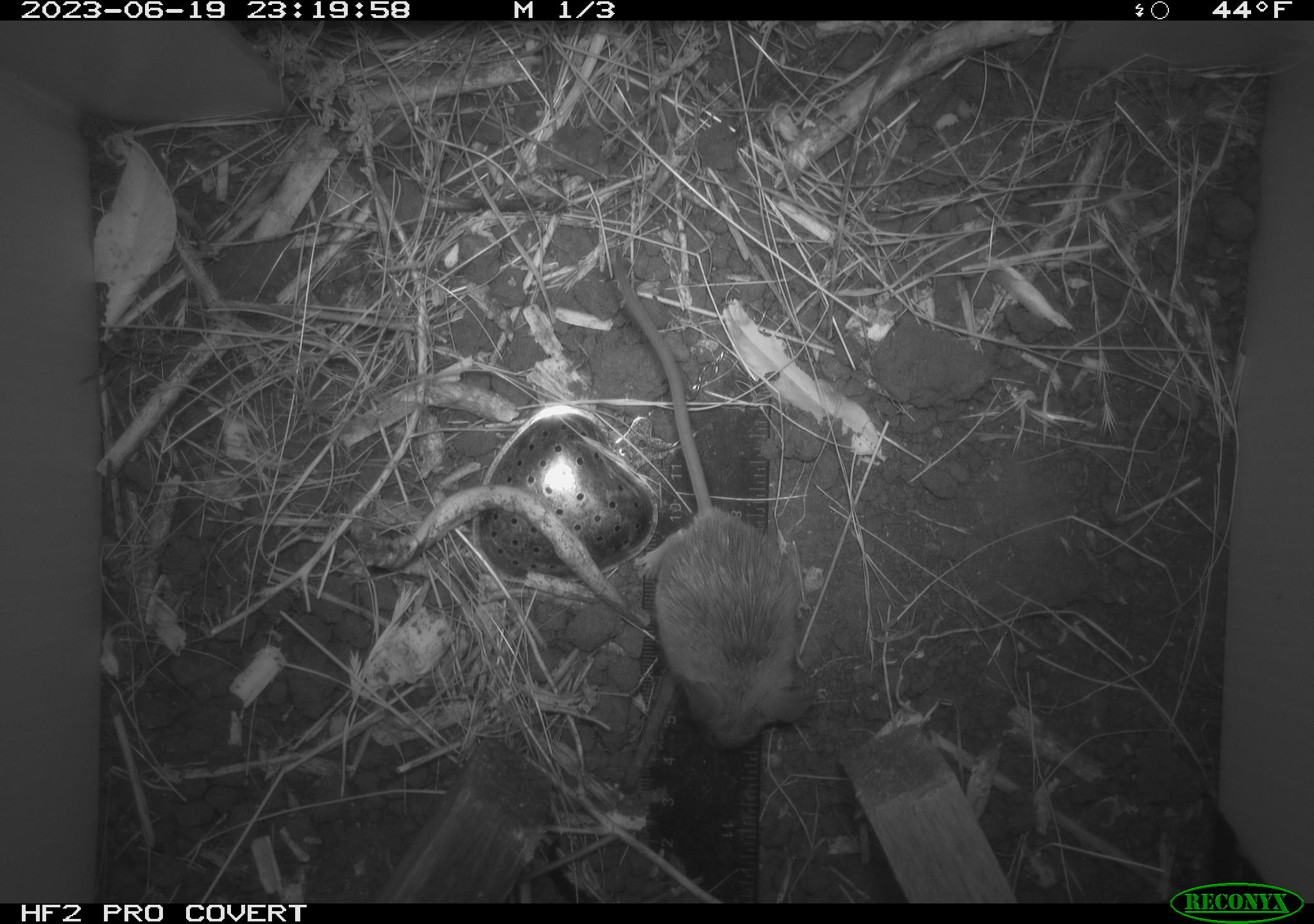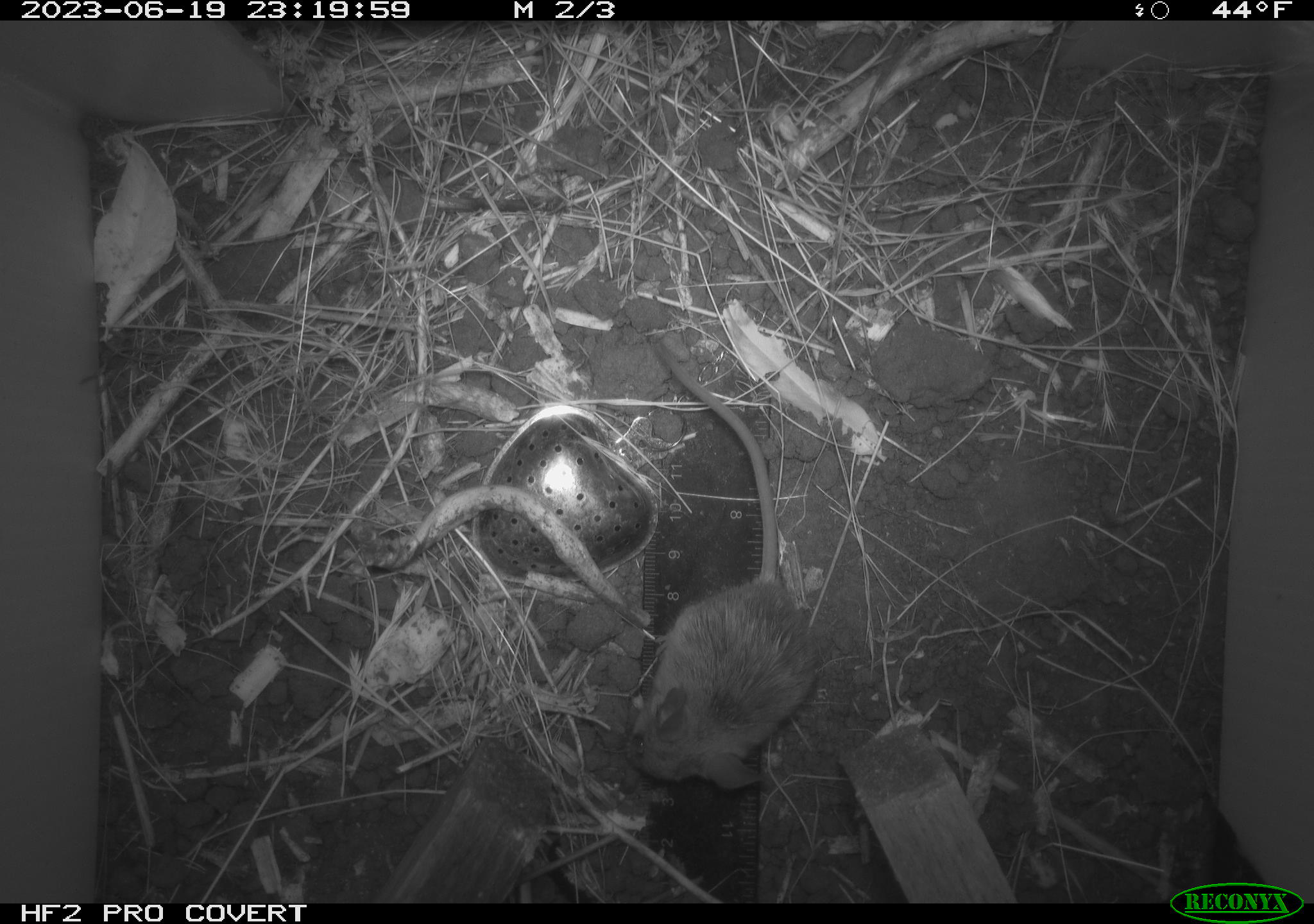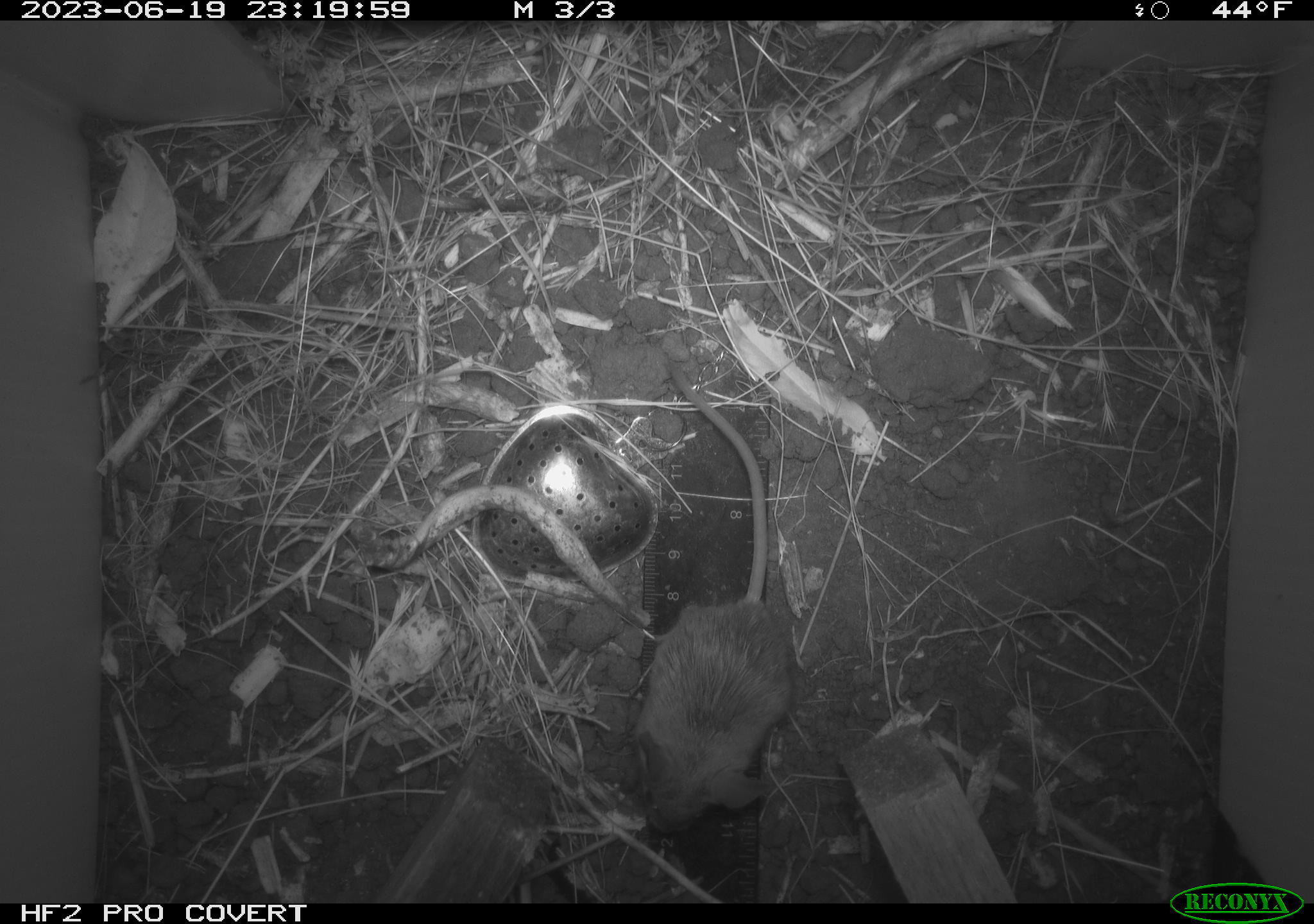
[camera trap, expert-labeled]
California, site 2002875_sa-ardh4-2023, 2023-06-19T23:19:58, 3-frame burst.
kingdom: Animalia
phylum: Chordata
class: Mammalia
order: Rodentia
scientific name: Rodentia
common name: mouse species